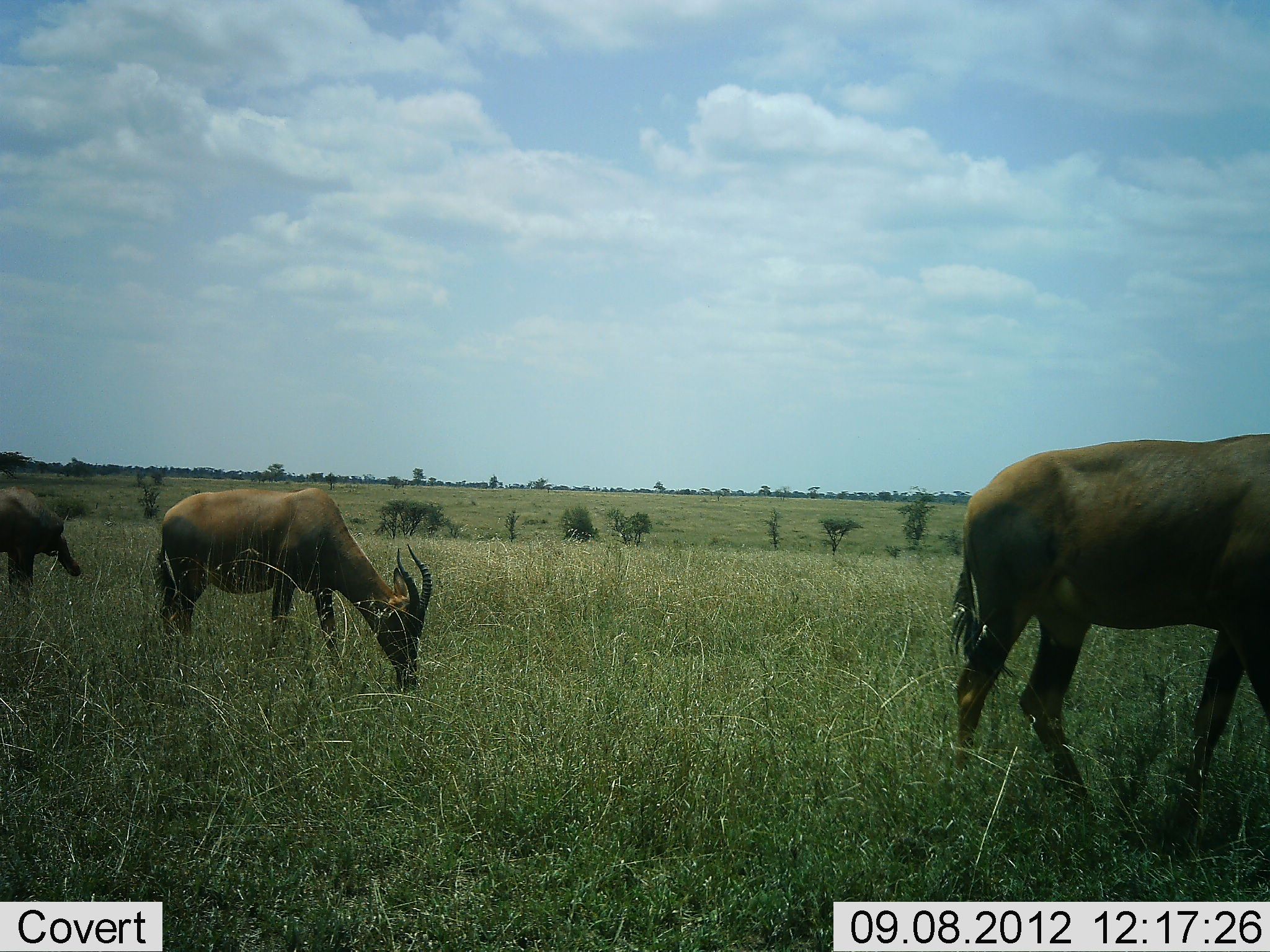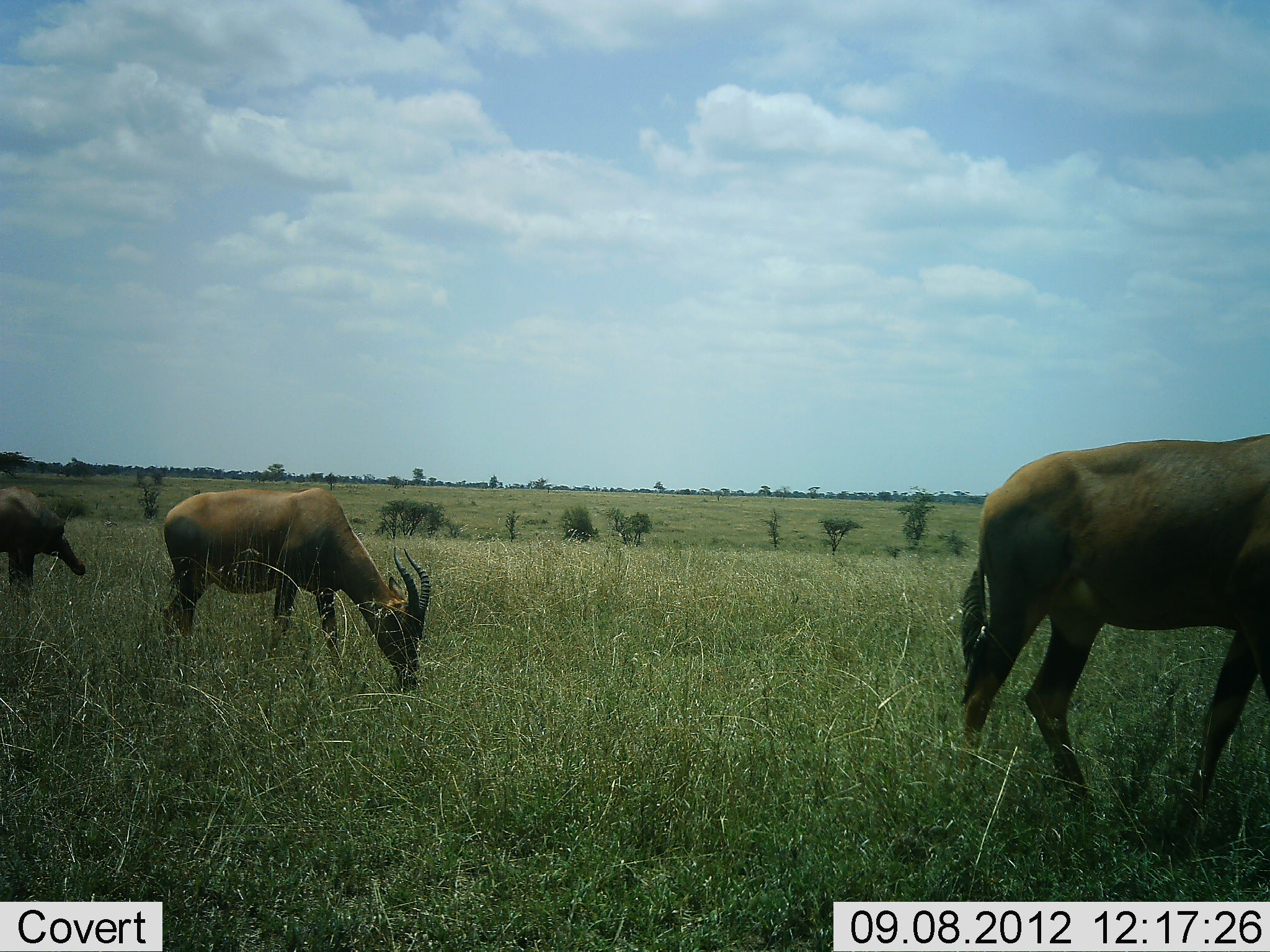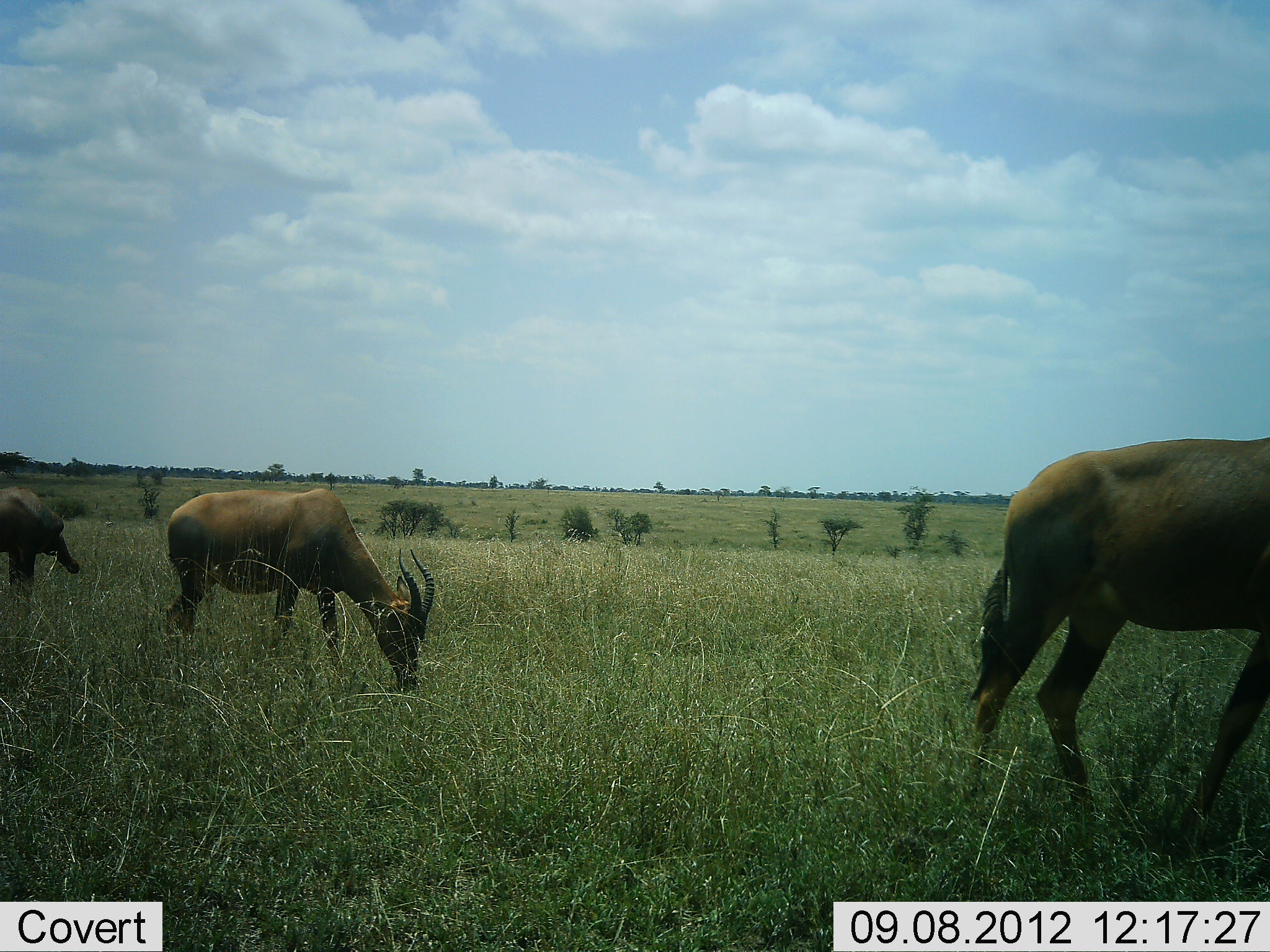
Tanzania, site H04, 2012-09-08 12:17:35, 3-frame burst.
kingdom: Animalia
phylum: Chordata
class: Mammalia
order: Artiodactyla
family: Bovidae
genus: Damaliscus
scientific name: Damaliscus lunatus jimela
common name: topi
Topi (Damaliscus lunatus jimela), count 3. Behavior (volunteer vote fractions): standing 40%, resting 0%, moving 30%, interacting 0%. Young present (vote fraction): 0%. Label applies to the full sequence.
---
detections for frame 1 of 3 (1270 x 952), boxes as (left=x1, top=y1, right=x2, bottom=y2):
animal: (left=945, top=434, right=1270, bottom=848); (left=157, top=486, right=434, bottom=696); (left=0, top=485, right=82, bottom=601)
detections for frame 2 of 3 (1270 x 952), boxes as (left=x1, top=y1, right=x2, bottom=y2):
animal: (left=957, top=432, right=1270, bottom=833); (left=162, top=487, right=432, bottom=694); (left=0, top=484, right=87, bottom=603)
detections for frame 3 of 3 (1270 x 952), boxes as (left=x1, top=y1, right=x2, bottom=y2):
animal: (left=971, top=436, right=1270, bottom=856); (left=163, top=486, right=434, bottom=693); (left=0, top=486, right=81, bottom=596)